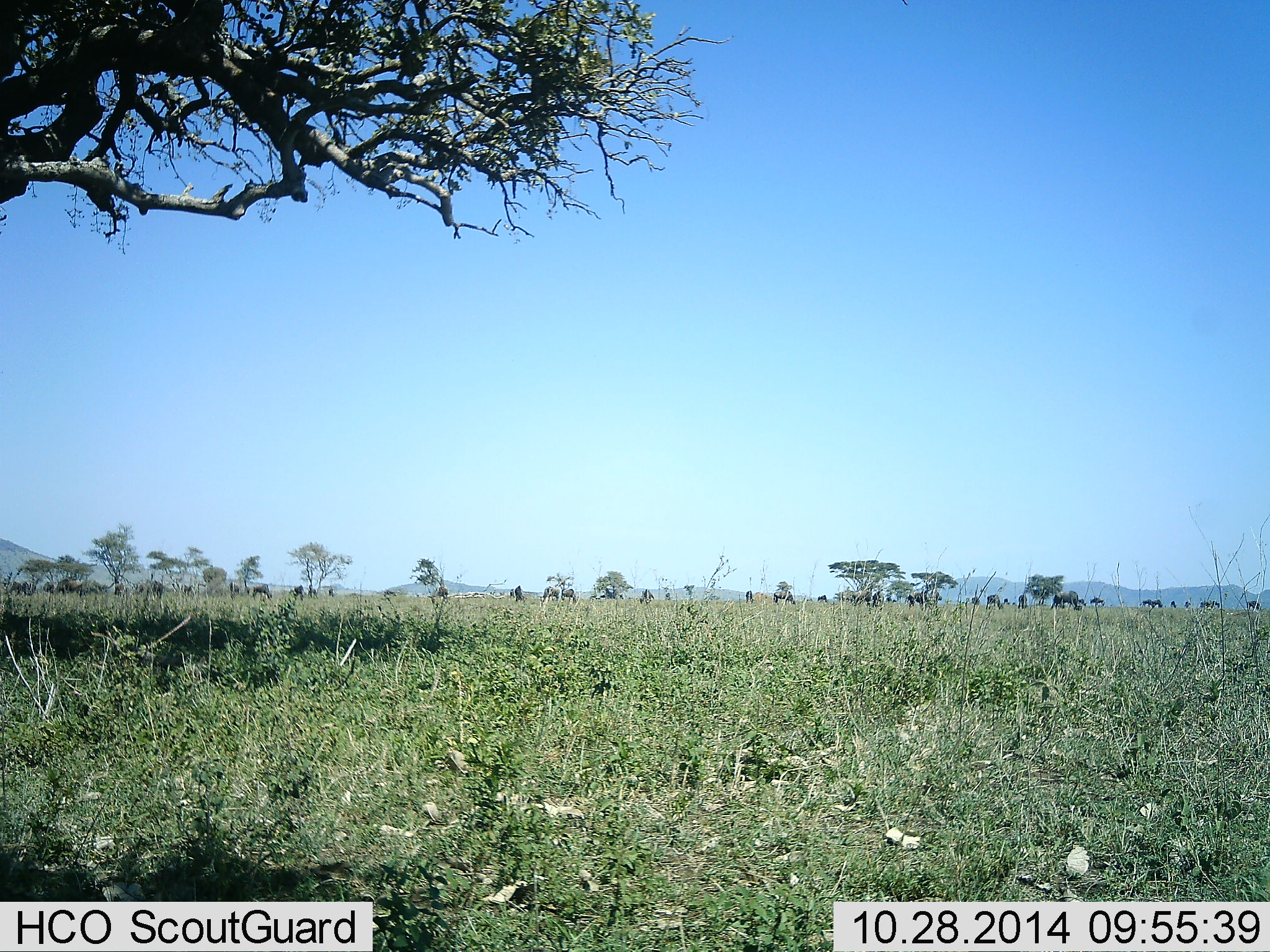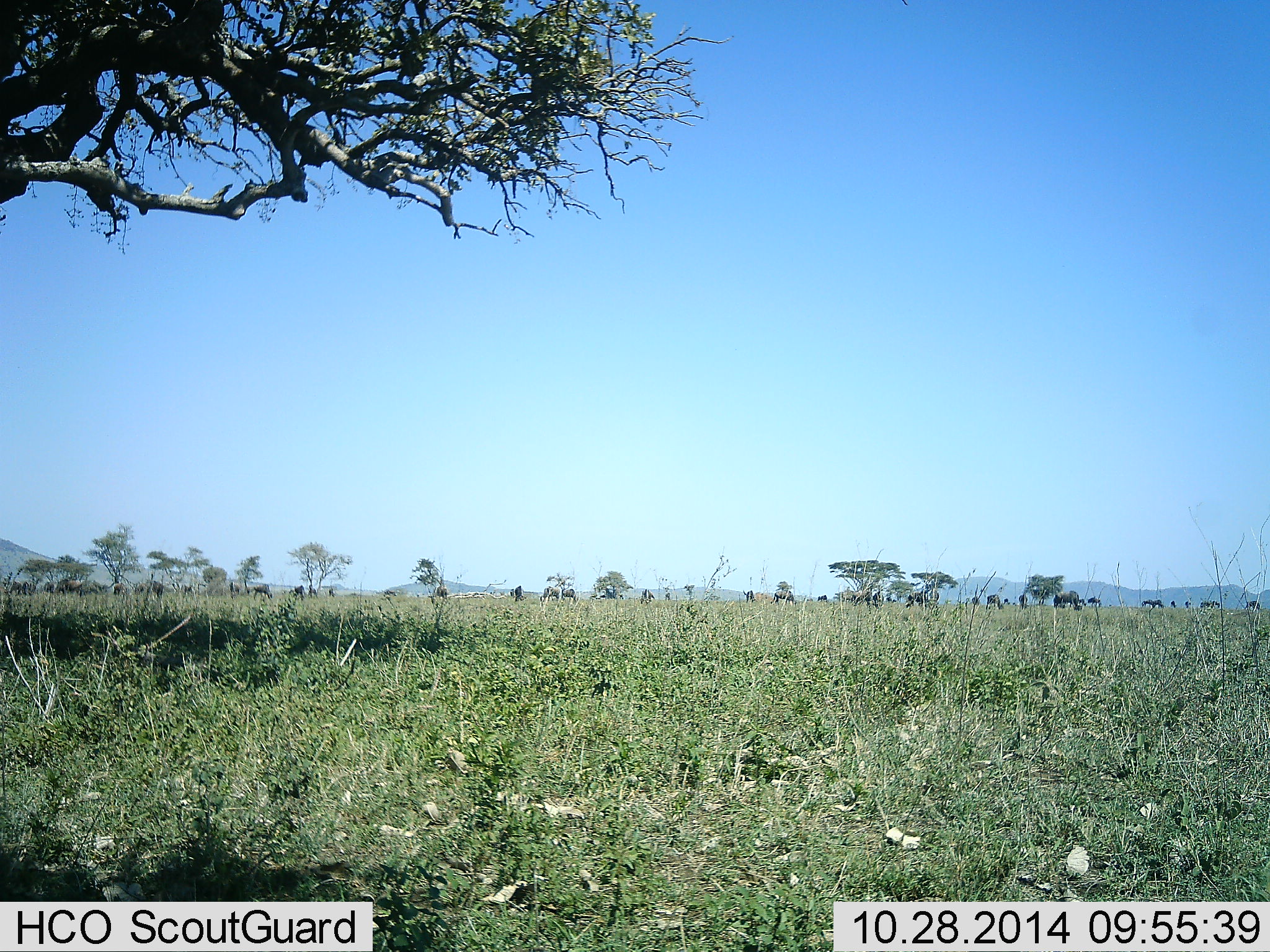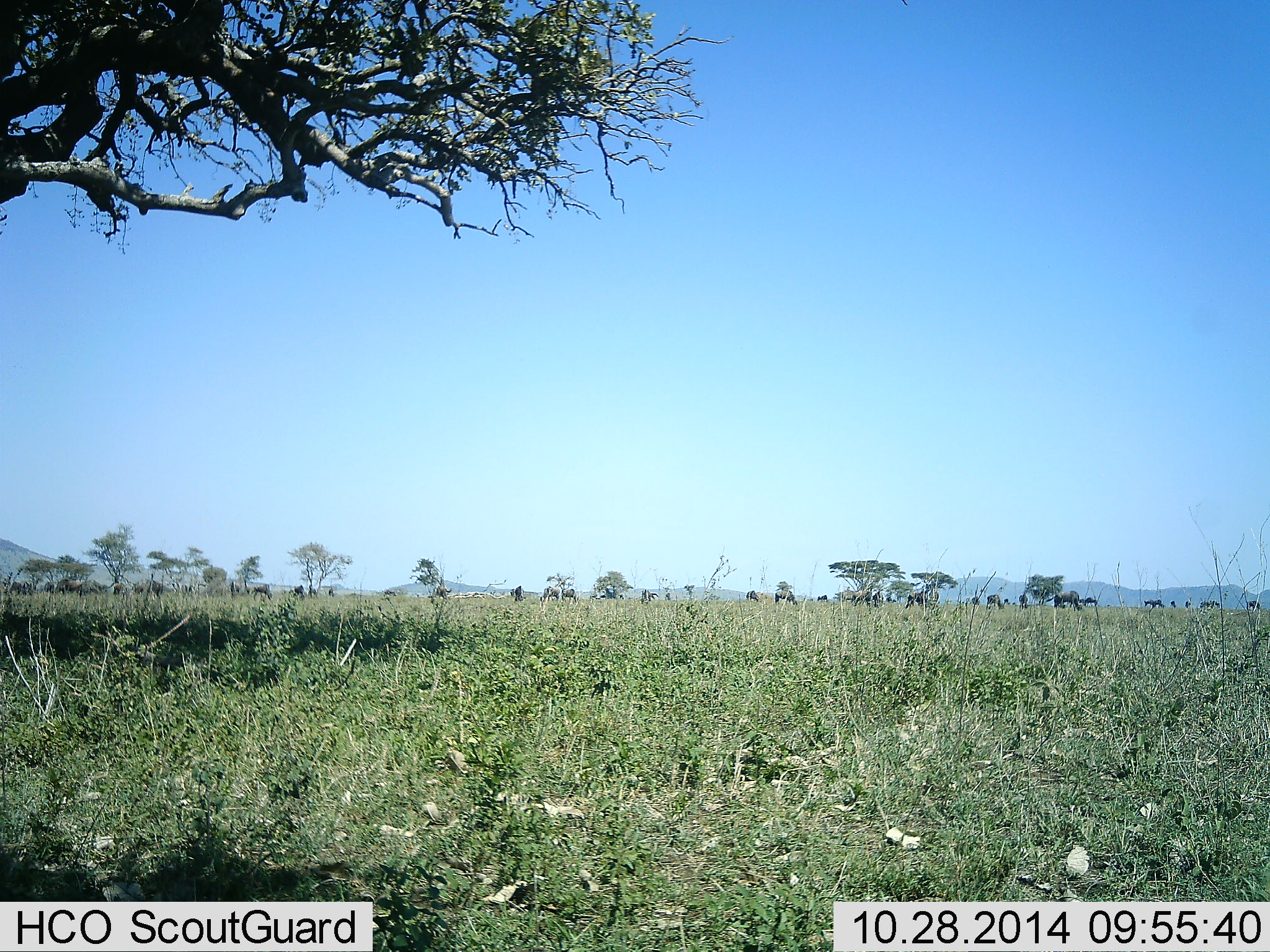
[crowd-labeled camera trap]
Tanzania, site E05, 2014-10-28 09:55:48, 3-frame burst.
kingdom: Animalia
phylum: Chordata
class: Mammalia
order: Artiodactyla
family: Bovidae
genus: Connochaetes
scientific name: Connochaetes taurinus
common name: blue wildebeest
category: wildebeest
Wildebeest (blue wildebeest) (Connochaetes taurinus), count 11-50. Behavior (volunteer vote fractions): standing 40%, resting 0%, moving 30%, interacting 0%. Young present (vote fraction): 0%. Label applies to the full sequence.